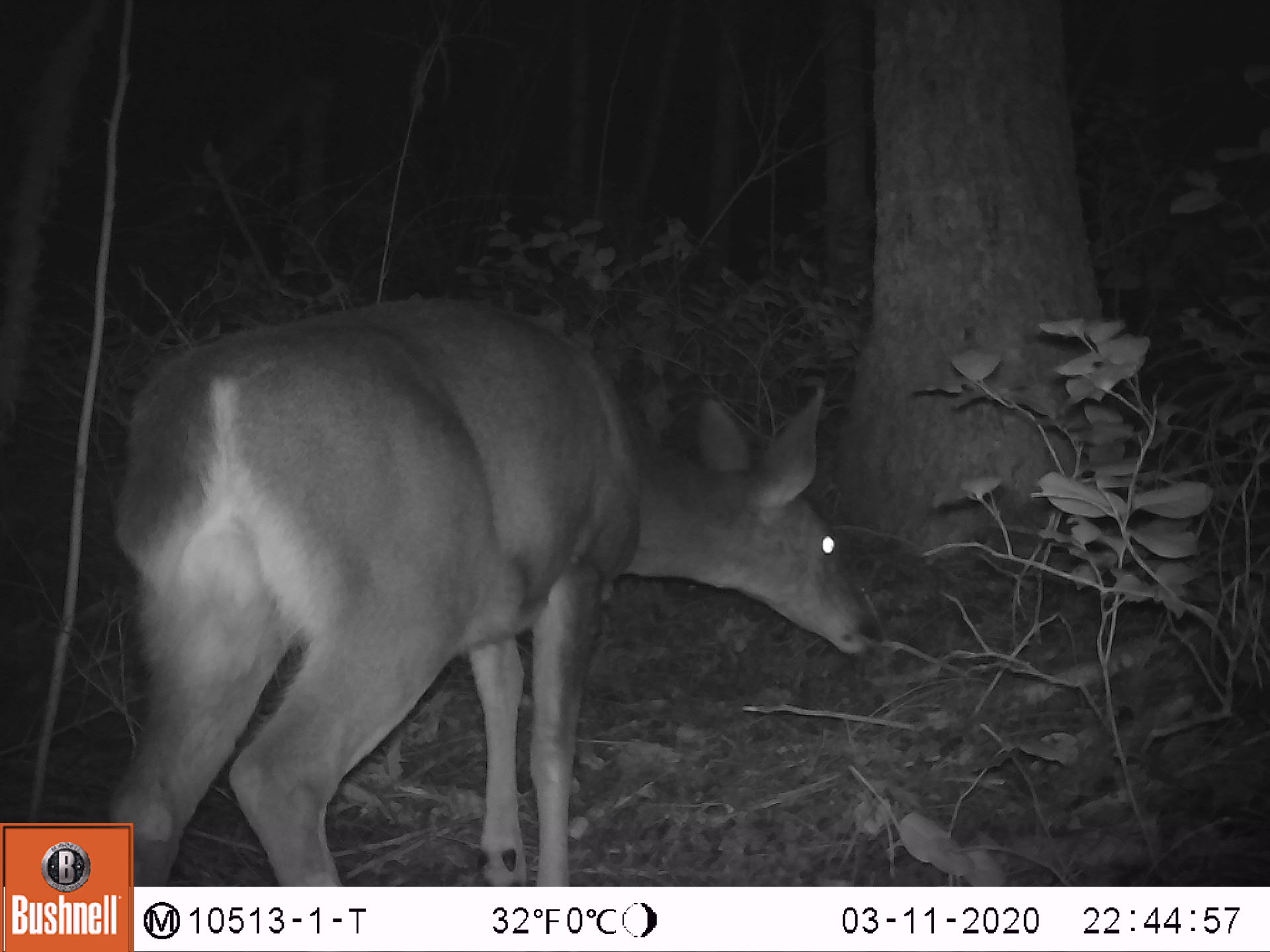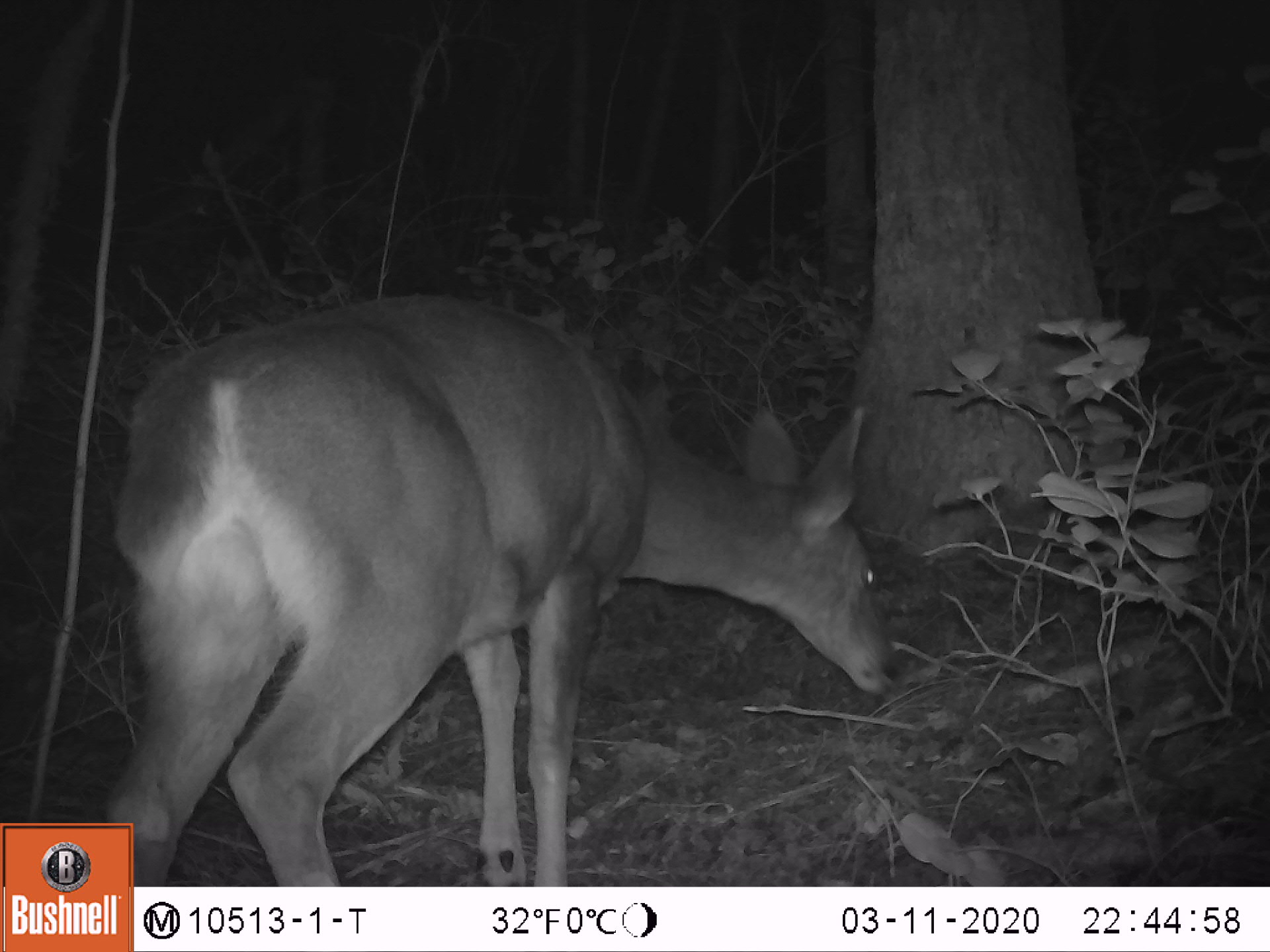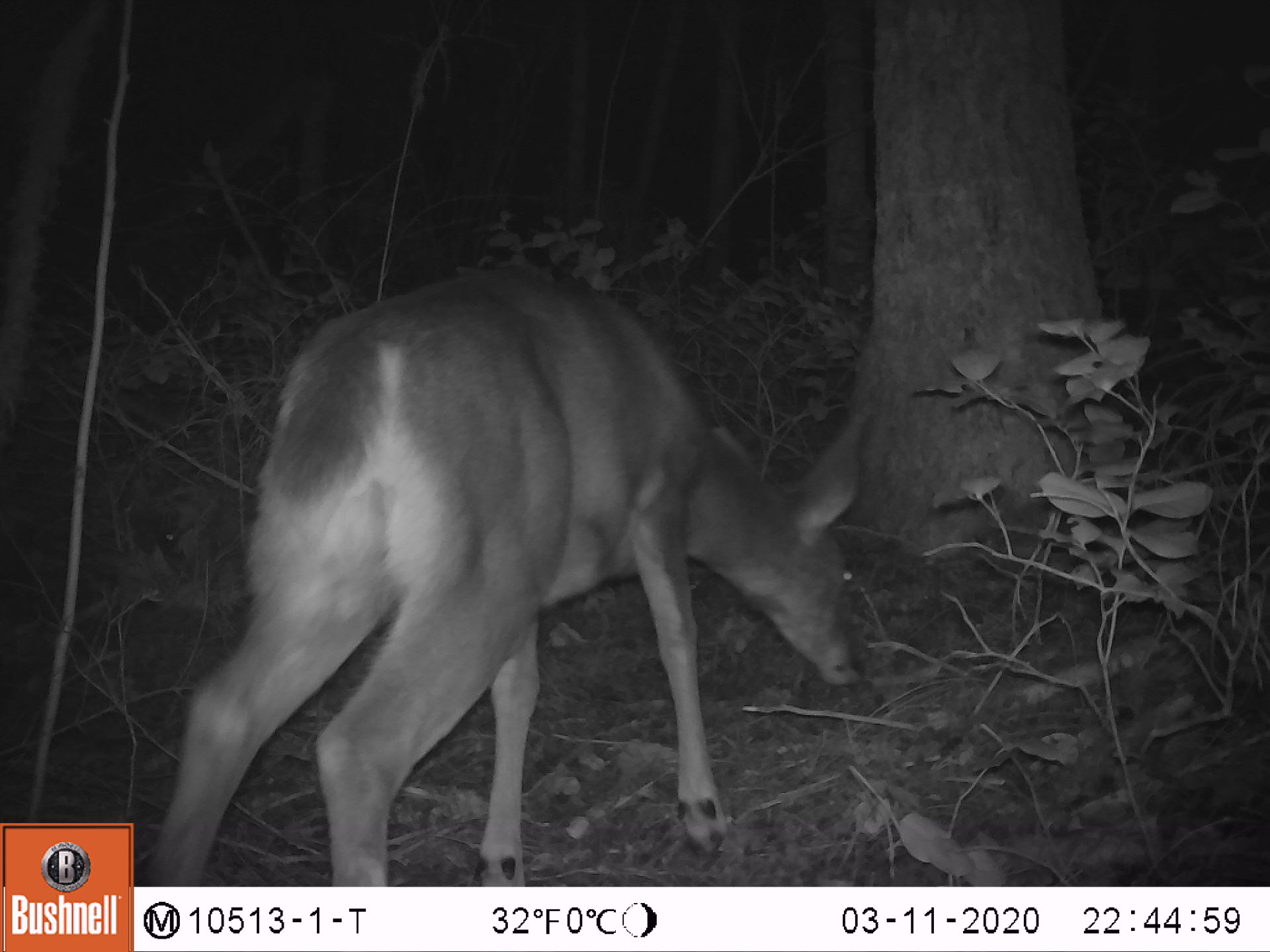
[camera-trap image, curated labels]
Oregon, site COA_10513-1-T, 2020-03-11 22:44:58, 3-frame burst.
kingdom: Animalia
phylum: Chordata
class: Mammalia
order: Artiodactyla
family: Cervidae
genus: Odocoileus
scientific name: Odocoileus hemionus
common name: black-tailed deer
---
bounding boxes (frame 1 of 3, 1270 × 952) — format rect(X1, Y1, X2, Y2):
black-tailed deer: rect(135, 289, 882, 880)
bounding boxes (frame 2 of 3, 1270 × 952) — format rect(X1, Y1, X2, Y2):
black-tailed deer: rect(137, 287, 918, 876)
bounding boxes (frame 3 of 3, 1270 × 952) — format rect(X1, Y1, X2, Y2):
black-tailed deer: rect(135, 252, 891, 875)